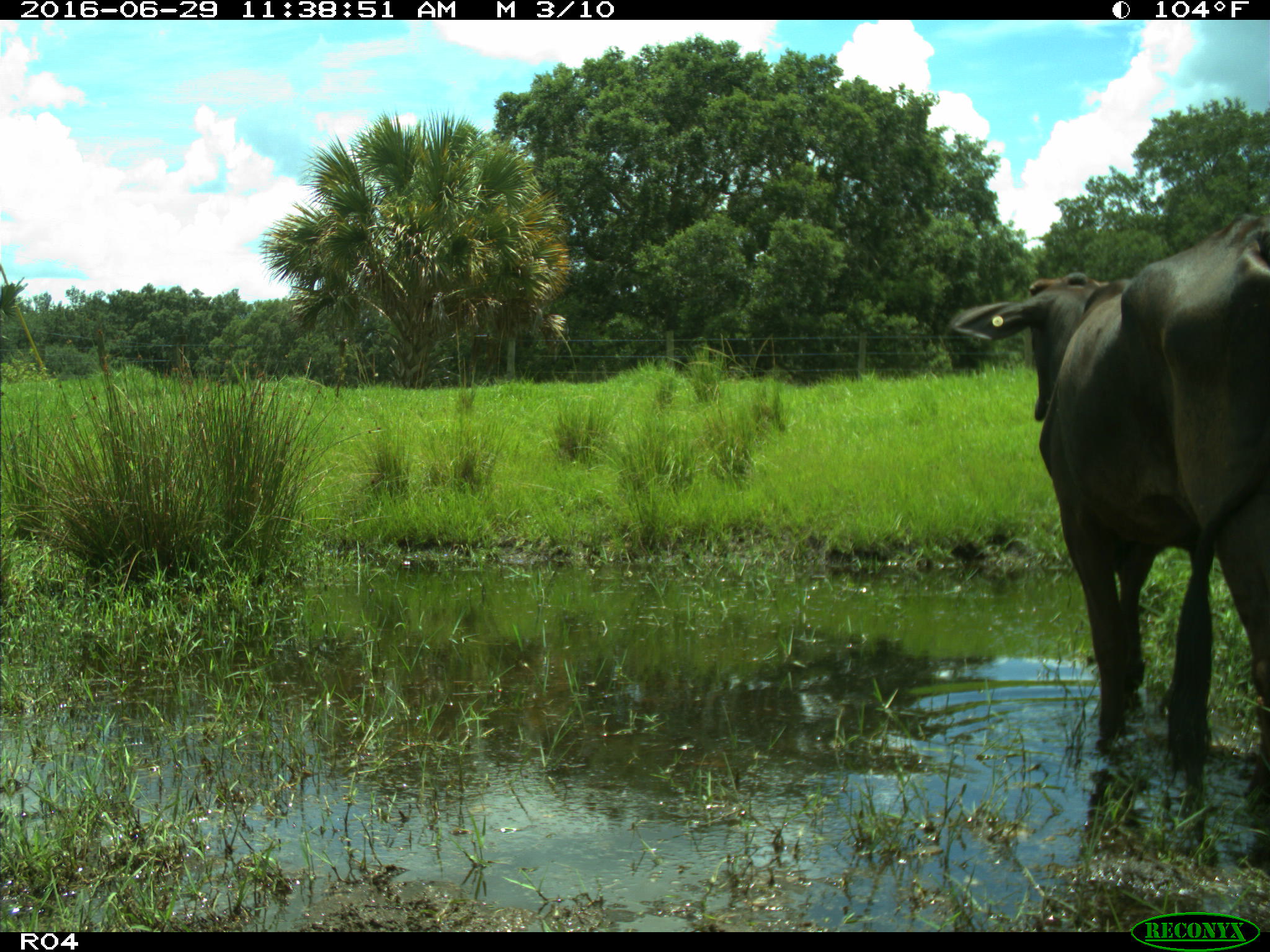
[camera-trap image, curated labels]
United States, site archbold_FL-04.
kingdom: Animalia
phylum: Chordata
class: Mammalia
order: Artiodactyla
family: Bovidae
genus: Bos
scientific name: Bos taurus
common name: domestic cow